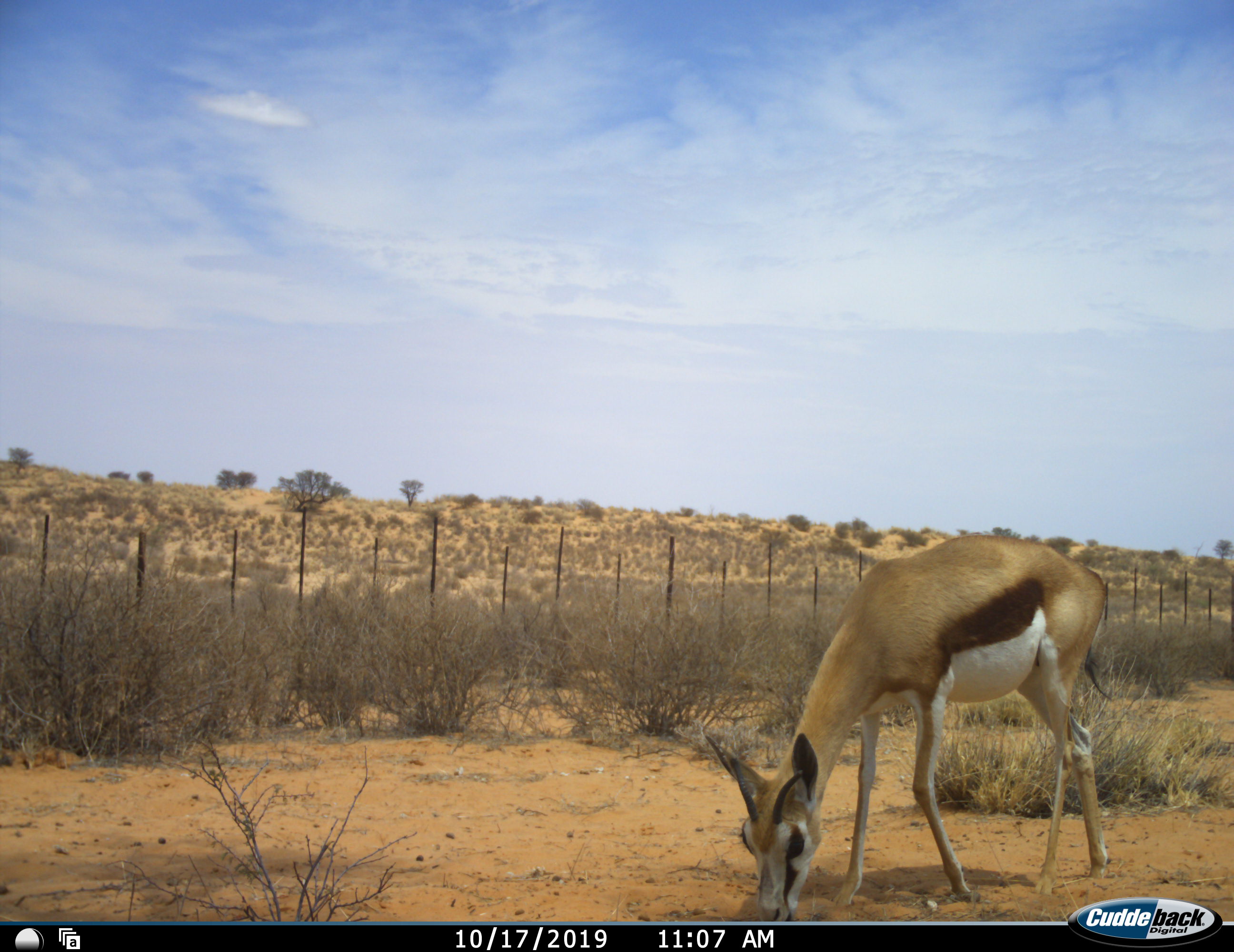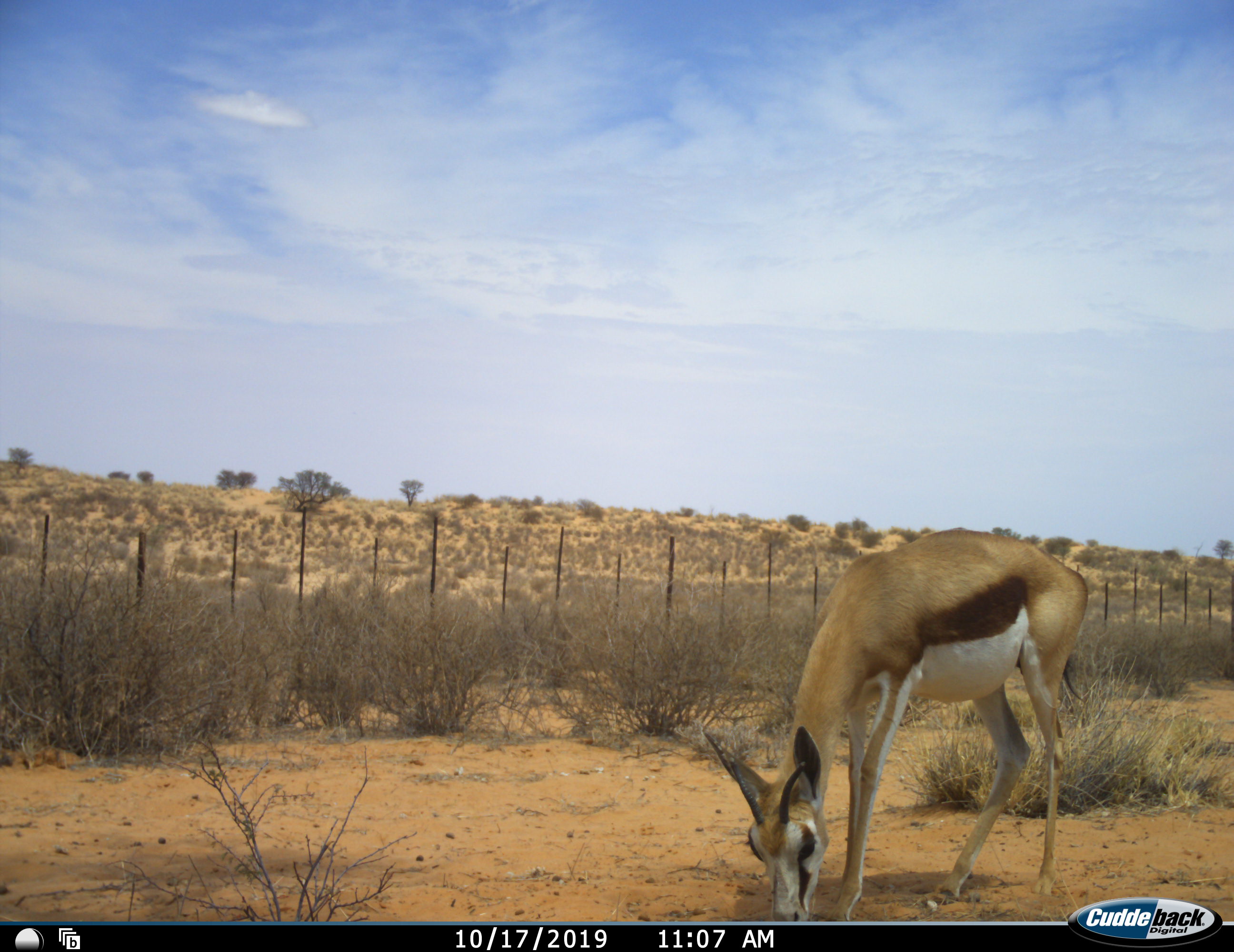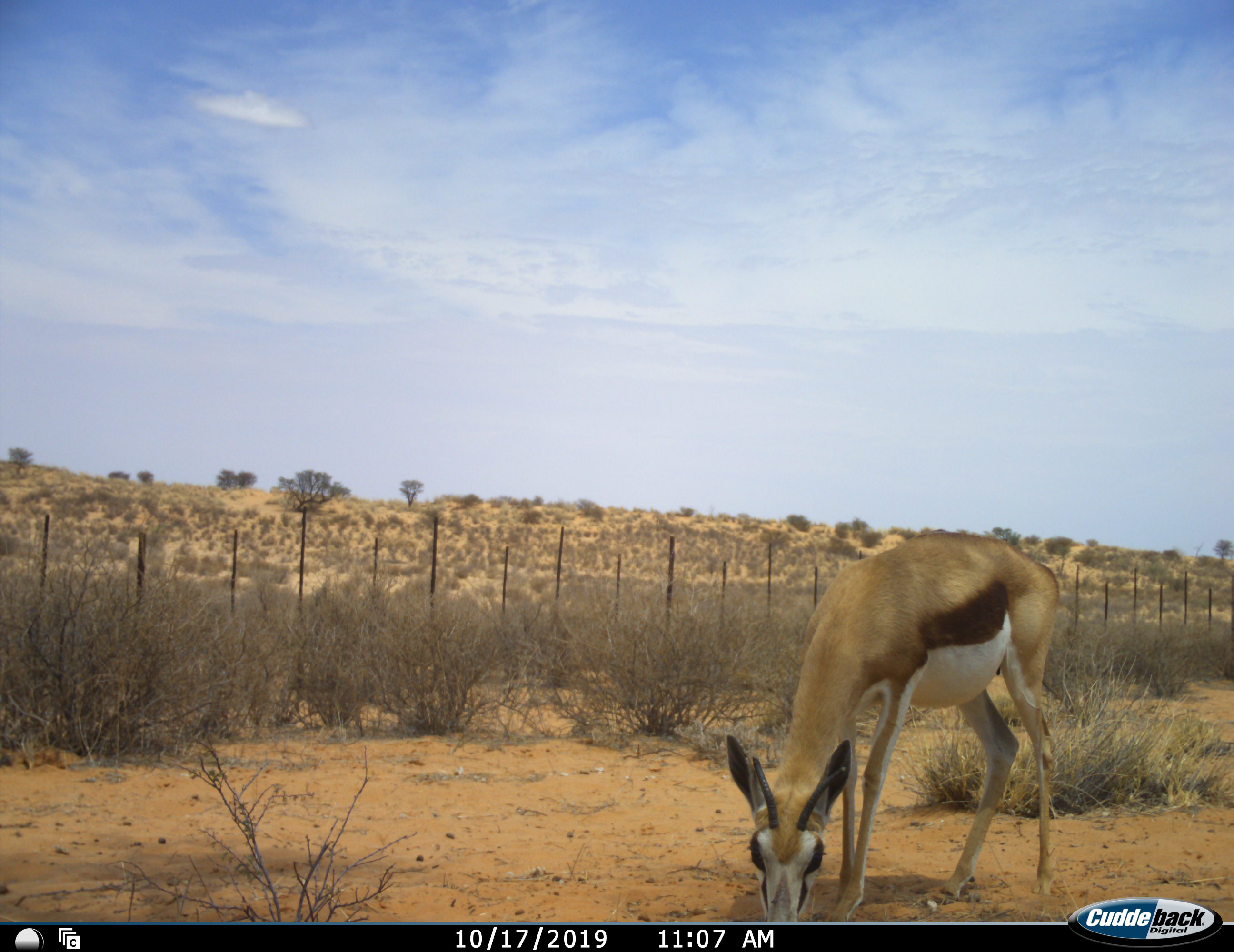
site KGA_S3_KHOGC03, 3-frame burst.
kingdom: Animalia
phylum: Chordata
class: Mammalia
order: Artiodactyla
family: Bovidae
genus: Antidorcas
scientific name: Antidorcas marsupialis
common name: springbok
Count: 1.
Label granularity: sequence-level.